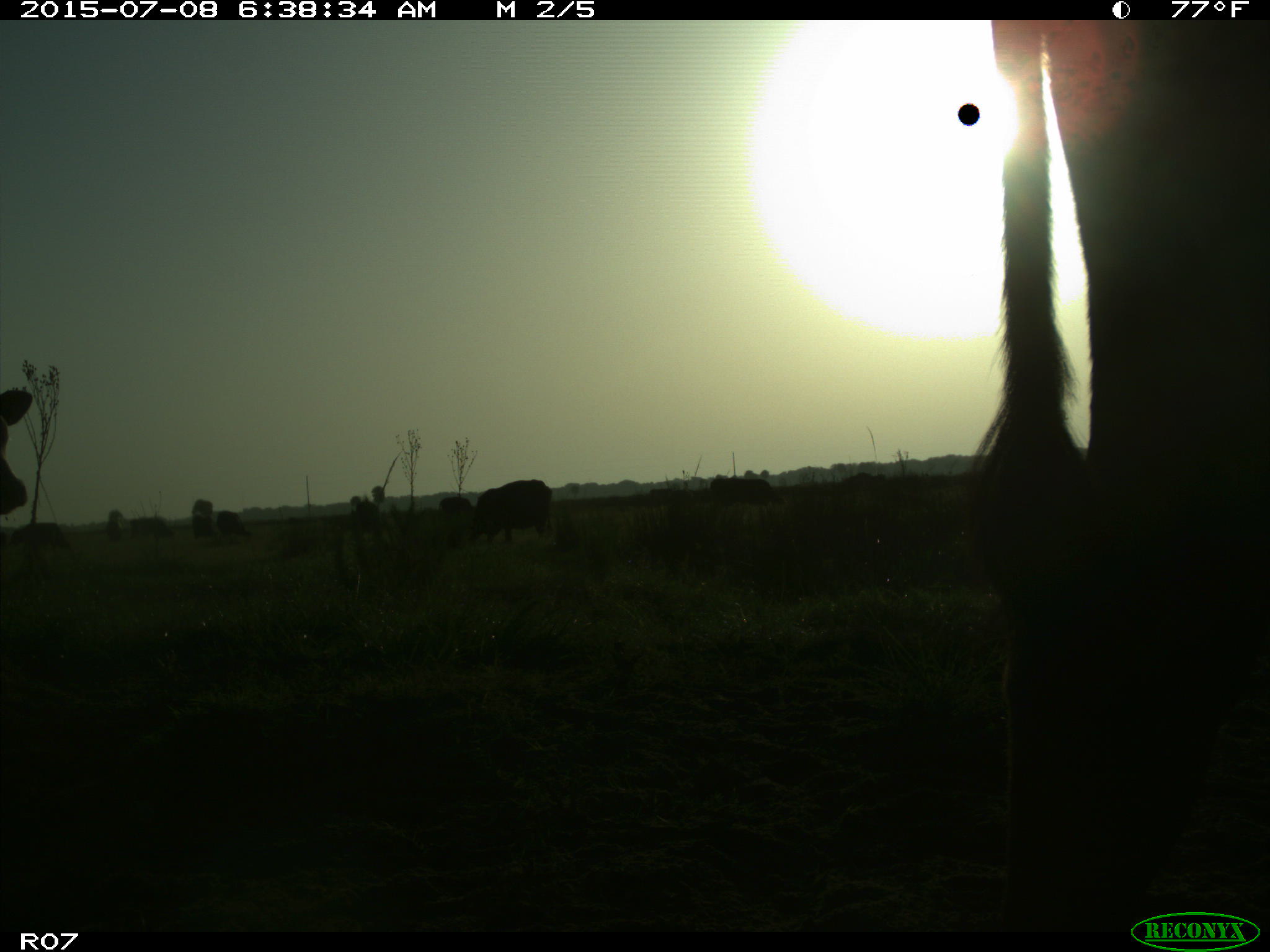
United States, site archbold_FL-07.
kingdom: Animalia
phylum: Chordata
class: Mammalia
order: Artiodactyla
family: Bovidae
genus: Bos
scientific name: Bos taurus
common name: domestic cow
Bos taurus (domestic cow).